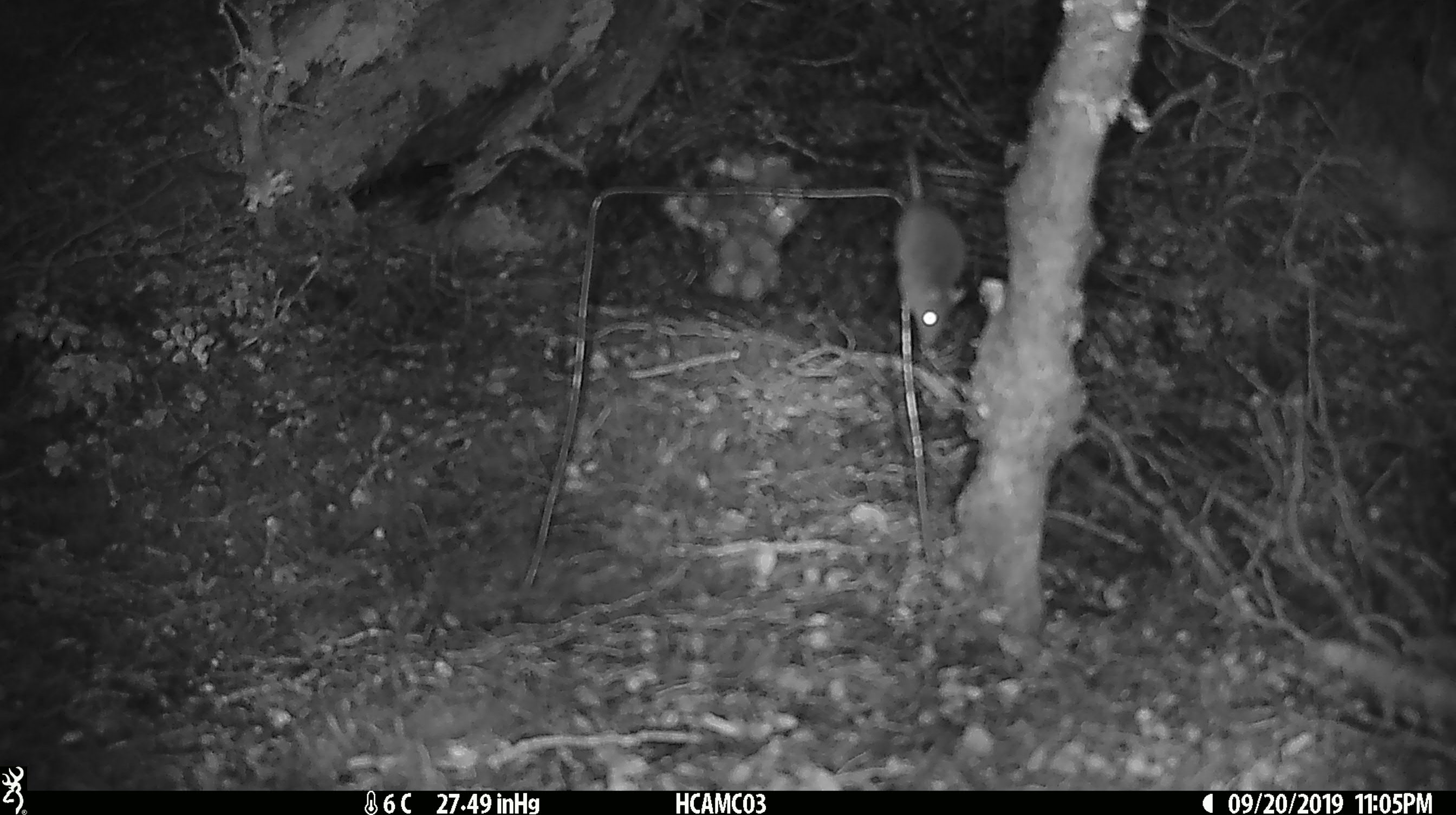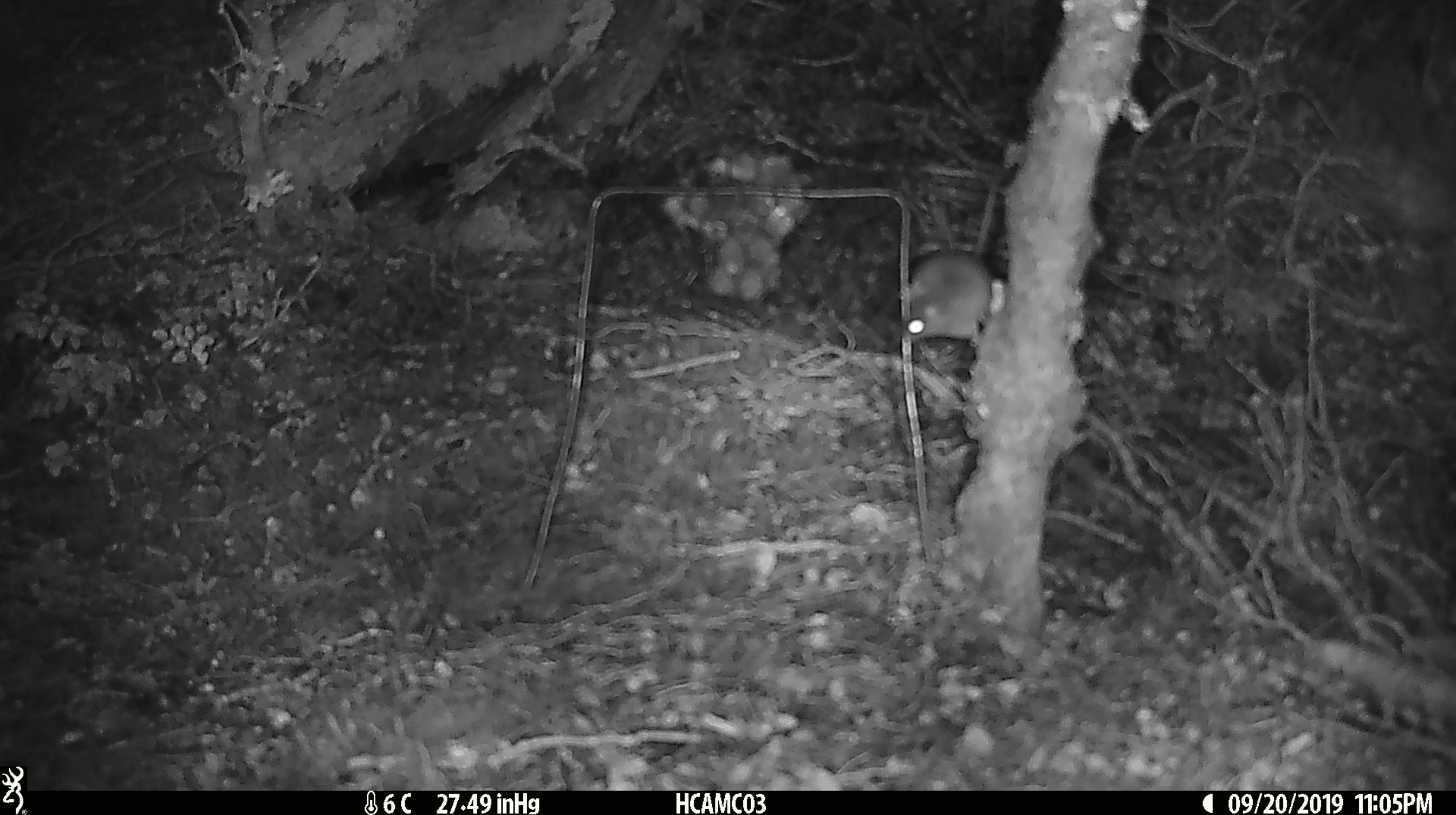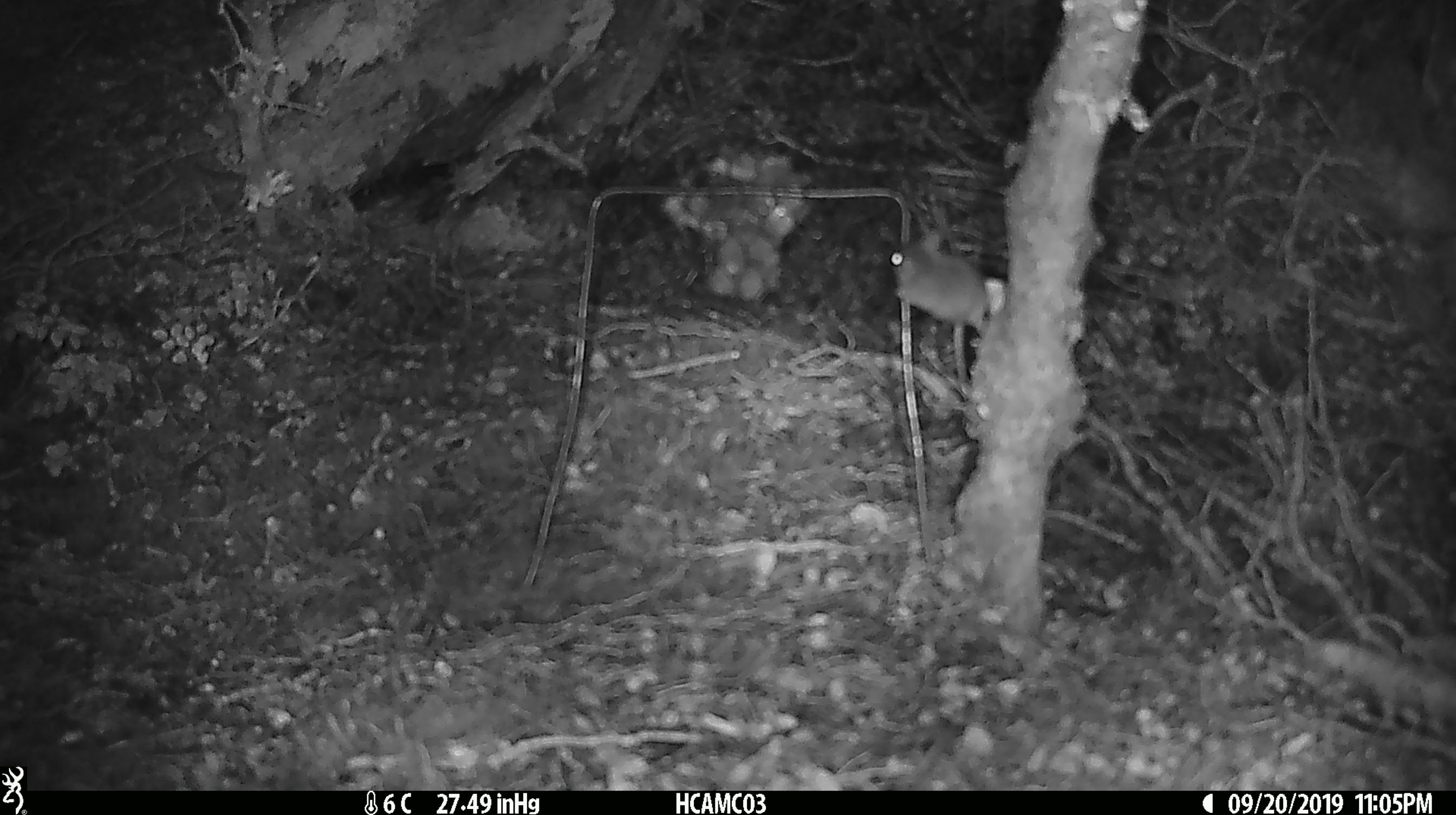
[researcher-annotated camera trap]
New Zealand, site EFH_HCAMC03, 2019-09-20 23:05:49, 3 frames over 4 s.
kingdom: Animalia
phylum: Chordata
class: Mammalia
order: Rodentia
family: Muridae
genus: Mus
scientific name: Mus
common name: mouse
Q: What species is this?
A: Mouse (Mus).